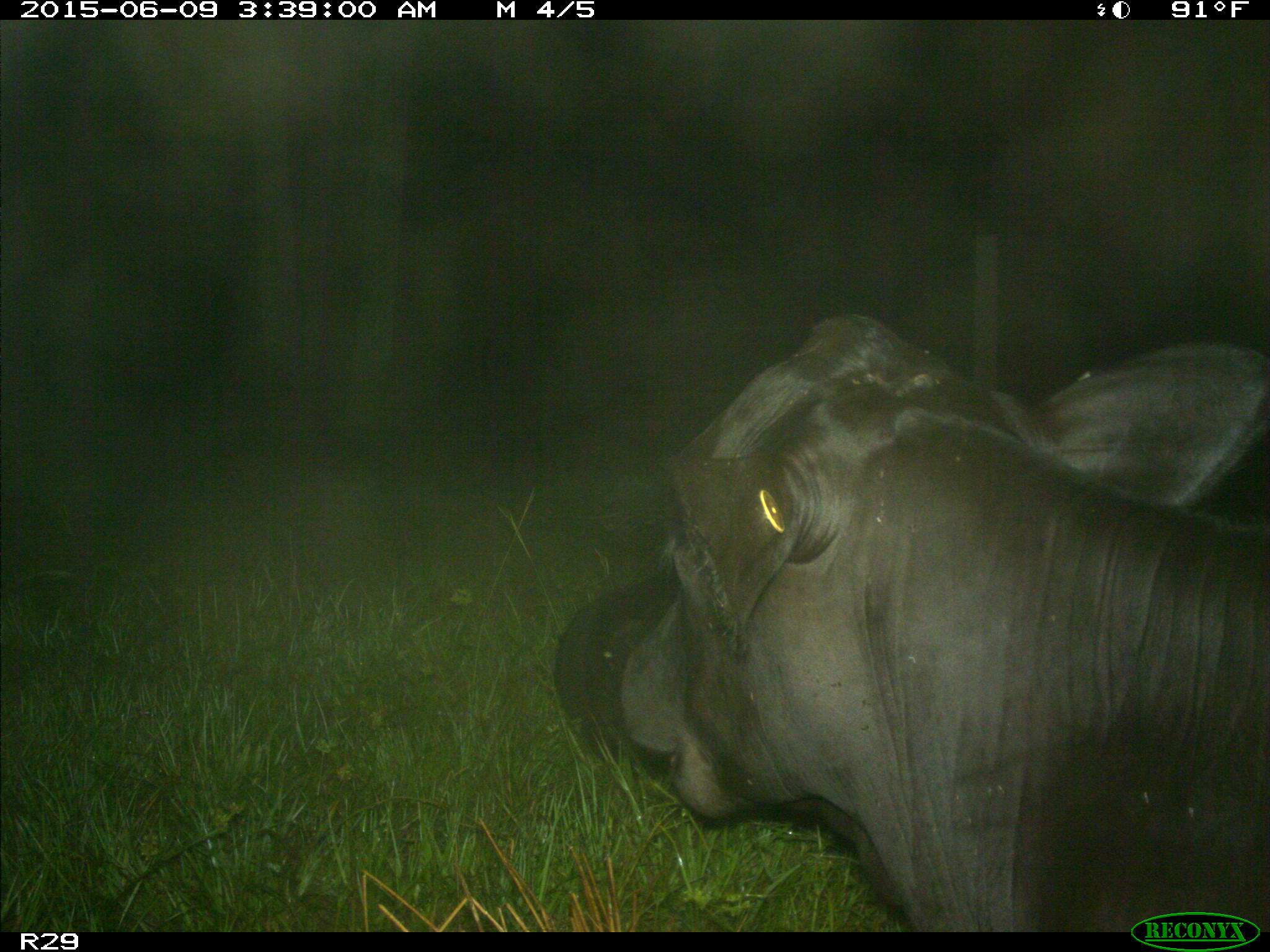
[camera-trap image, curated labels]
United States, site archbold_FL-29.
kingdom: Animalia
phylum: Chordata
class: Mammalia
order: Artiodactyla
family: Bovidae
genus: Bos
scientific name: Bos taurus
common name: domestic cow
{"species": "Bos taurus (domestic cow)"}